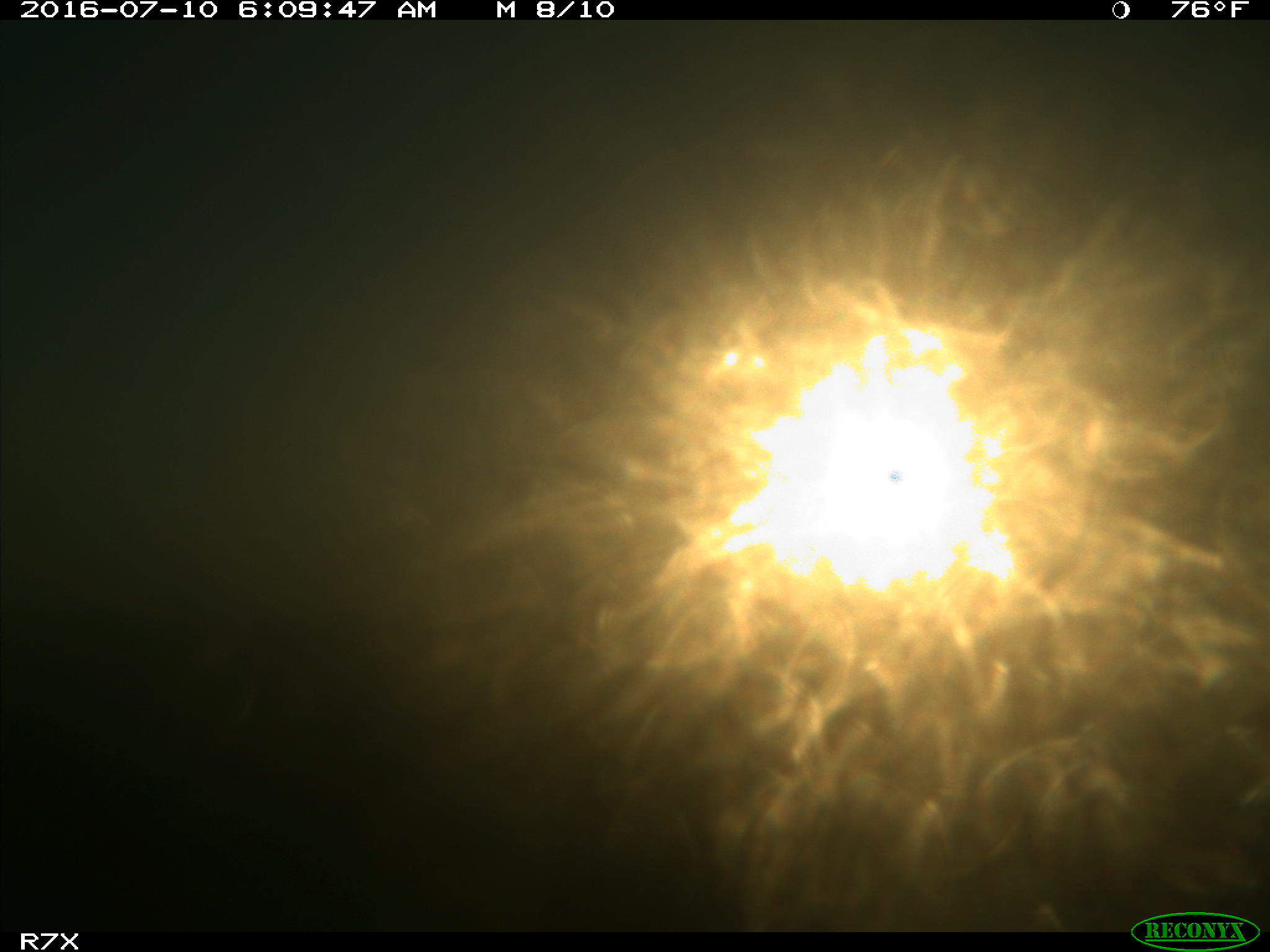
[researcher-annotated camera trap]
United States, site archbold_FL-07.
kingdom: Animalia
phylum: Chordata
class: Mammalia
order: Artiodactyla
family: Bovidae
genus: Bos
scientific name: Bos taurus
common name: domestic cow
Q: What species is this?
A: Bos taurus (domestic cow).